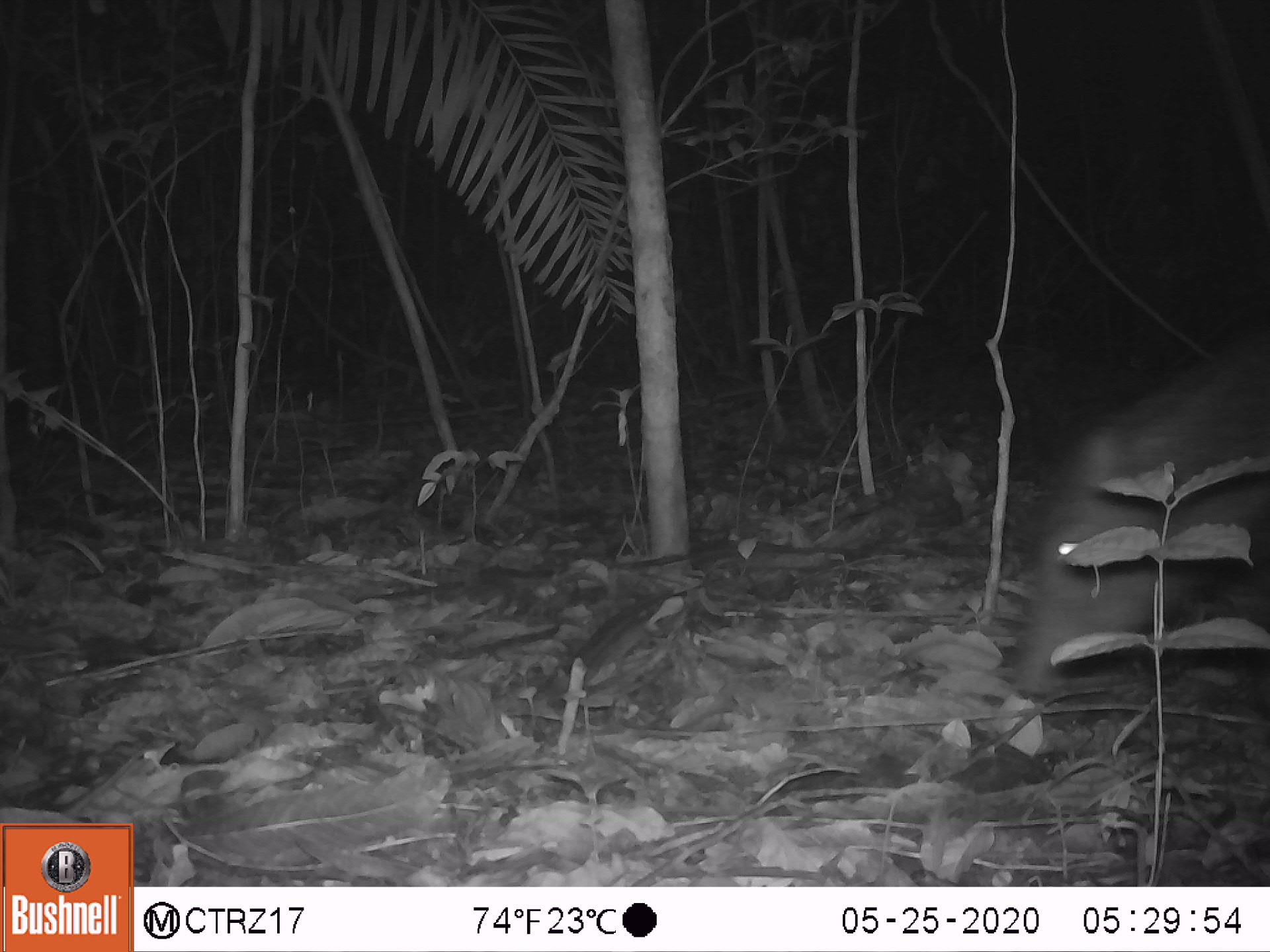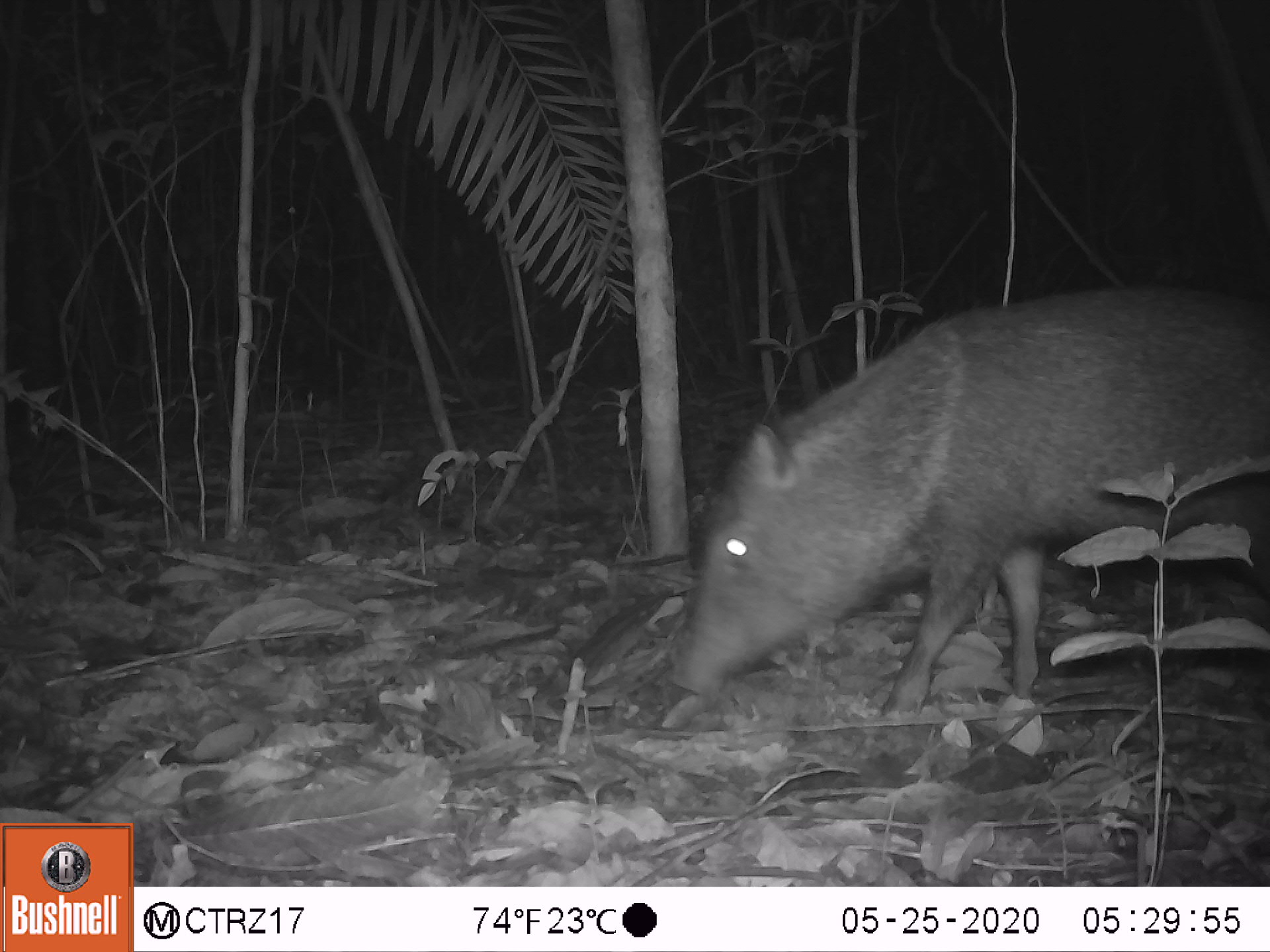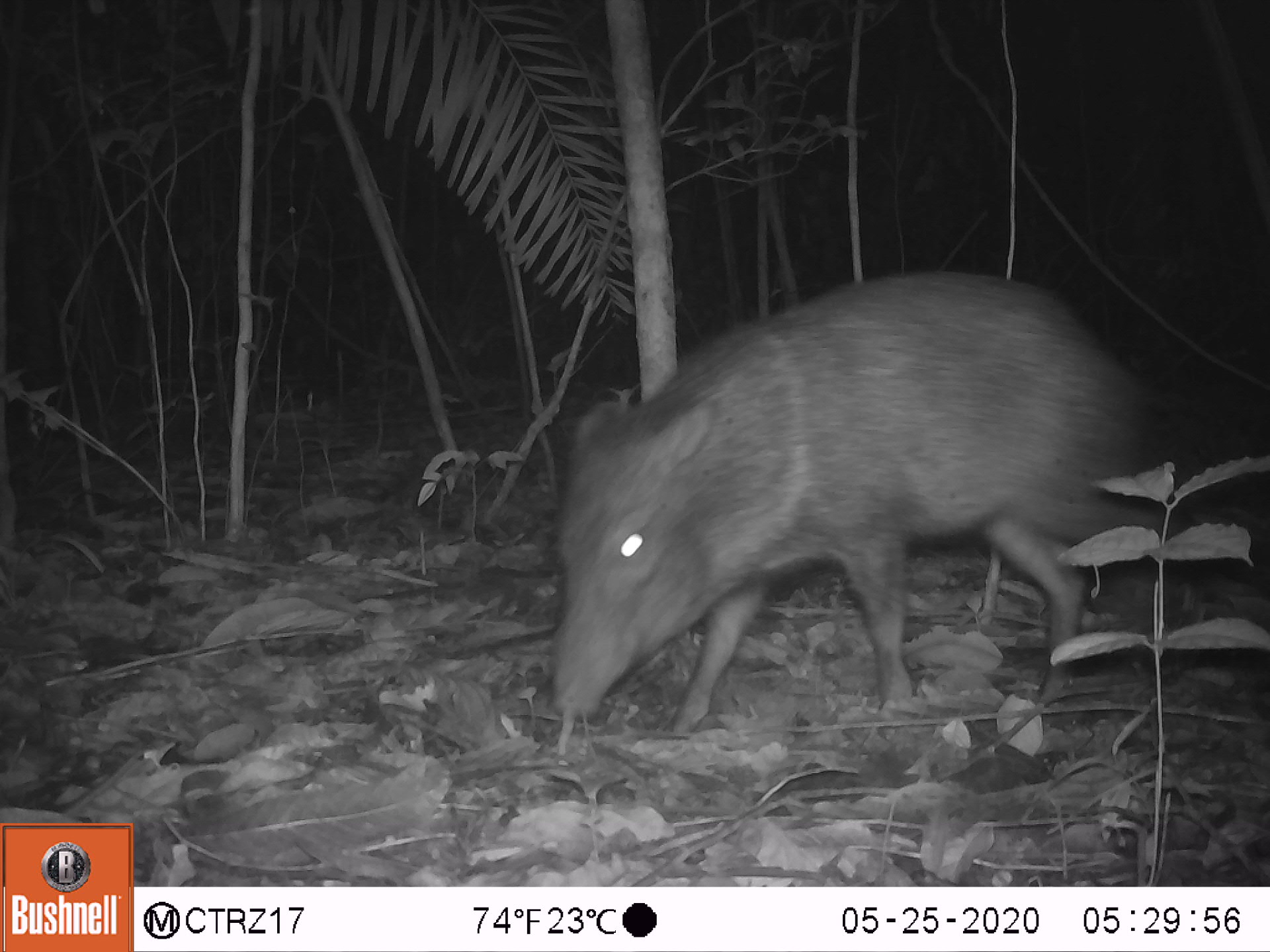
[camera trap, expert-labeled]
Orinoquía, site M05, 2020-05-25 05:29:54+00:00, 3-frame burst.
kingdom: Animalia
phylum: Chordata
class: Mammalia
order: Artiodactyla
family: Tayassuidae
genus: Pecari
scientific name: Pecari tajacu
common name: collared peccary